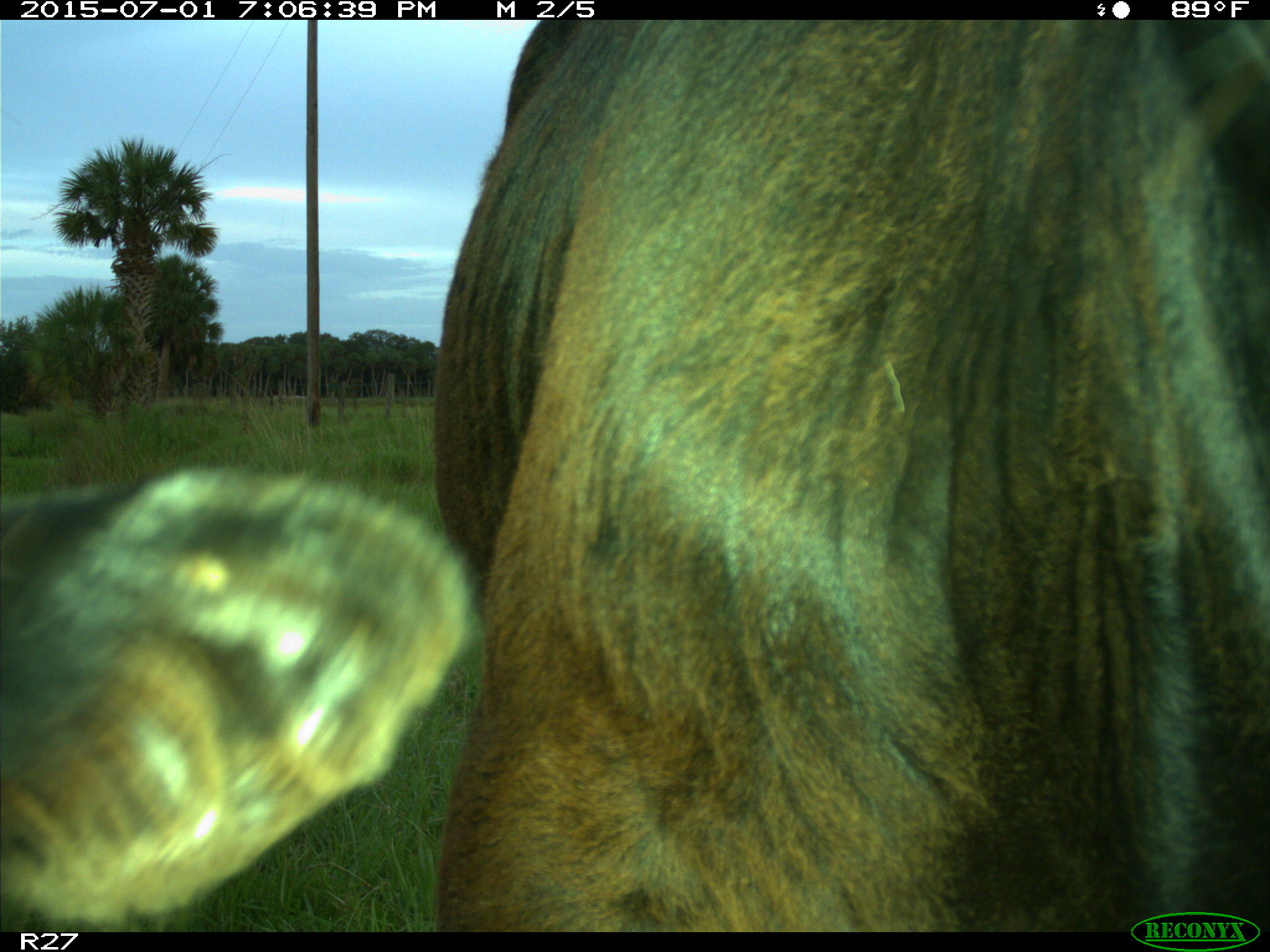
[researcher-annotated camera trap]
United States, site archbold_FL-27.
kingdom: Animalia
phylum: Chordata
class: Mammalia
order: Artiodactyla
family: Bovidae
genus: Bos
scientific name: Bos taurus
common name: domestic cow